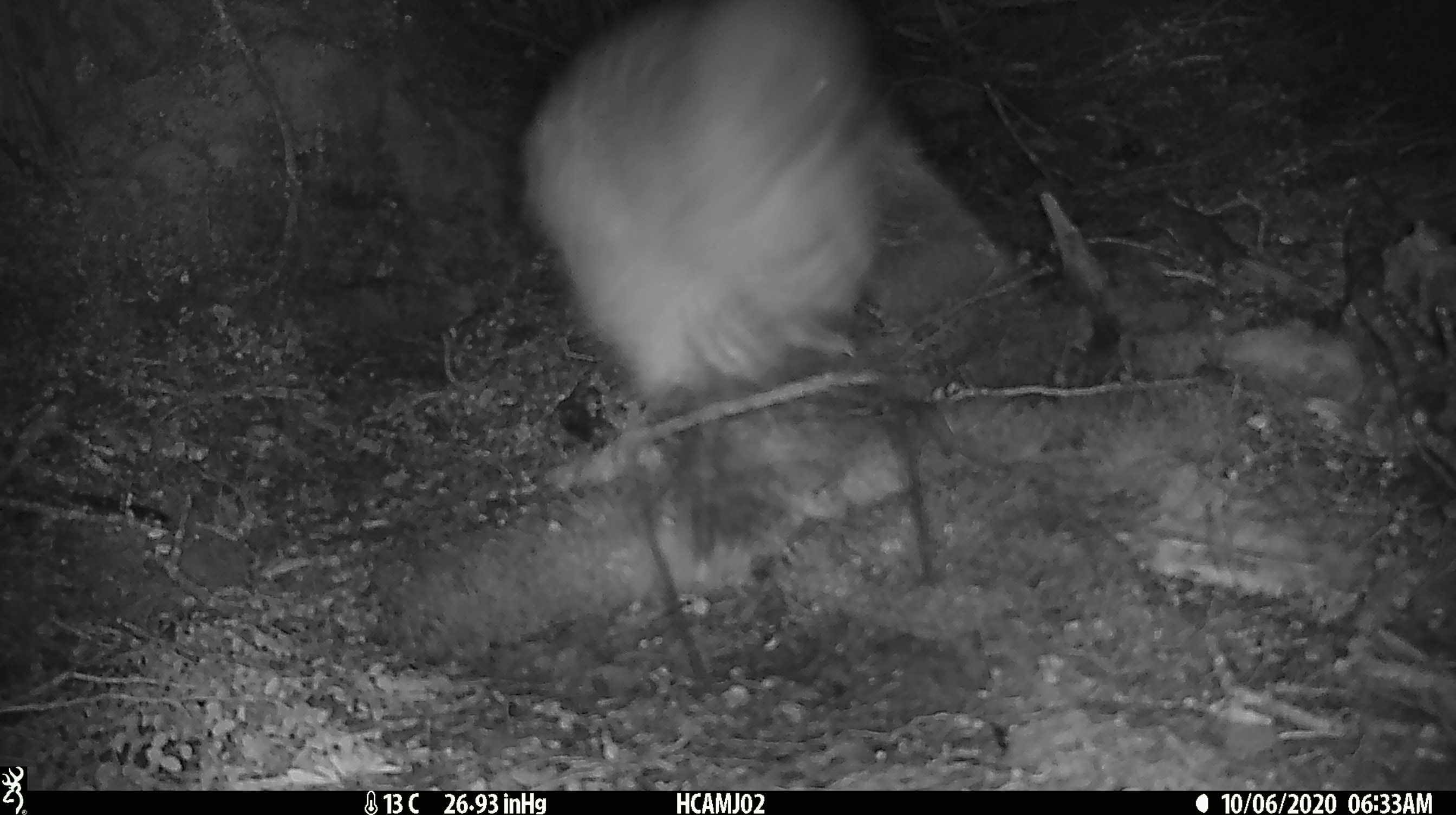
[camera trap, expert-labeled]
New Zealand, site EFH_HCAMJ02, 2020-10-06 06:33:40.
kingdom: Animalia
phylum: Chordata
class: Aves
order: Apterygiformes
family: Apterygidae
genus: Apteryx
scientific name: Apteryx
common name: kiwi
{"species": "kiwi (Apteryx)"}